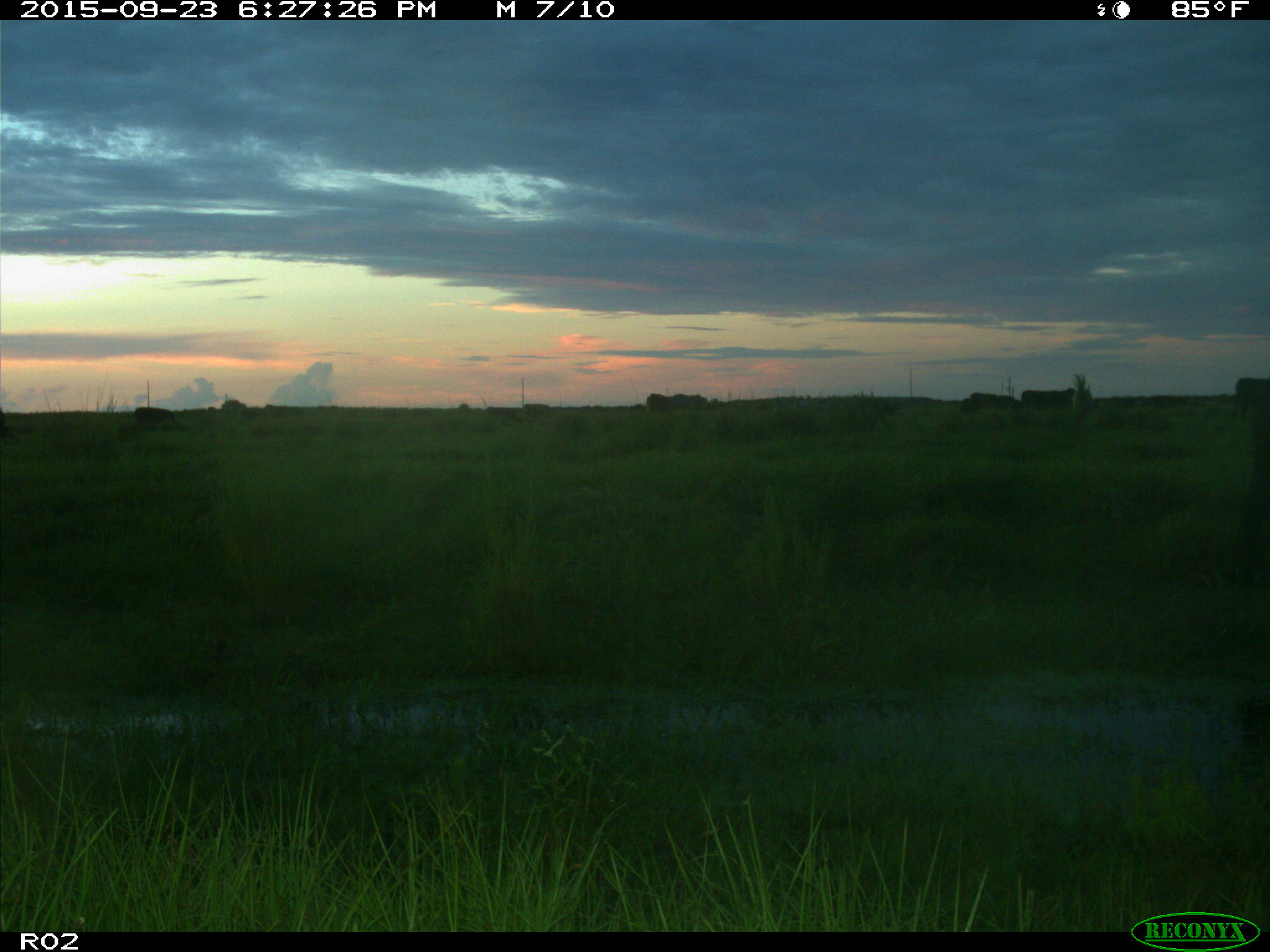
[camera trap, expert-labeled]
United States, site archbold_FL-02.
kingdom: Animalia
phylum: Chordata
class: Mammalia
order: Artiodactyla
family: Bovidae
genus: Bos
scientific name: Bos taurus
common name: domestic cow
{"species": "Bos taurus (domestic cow)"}